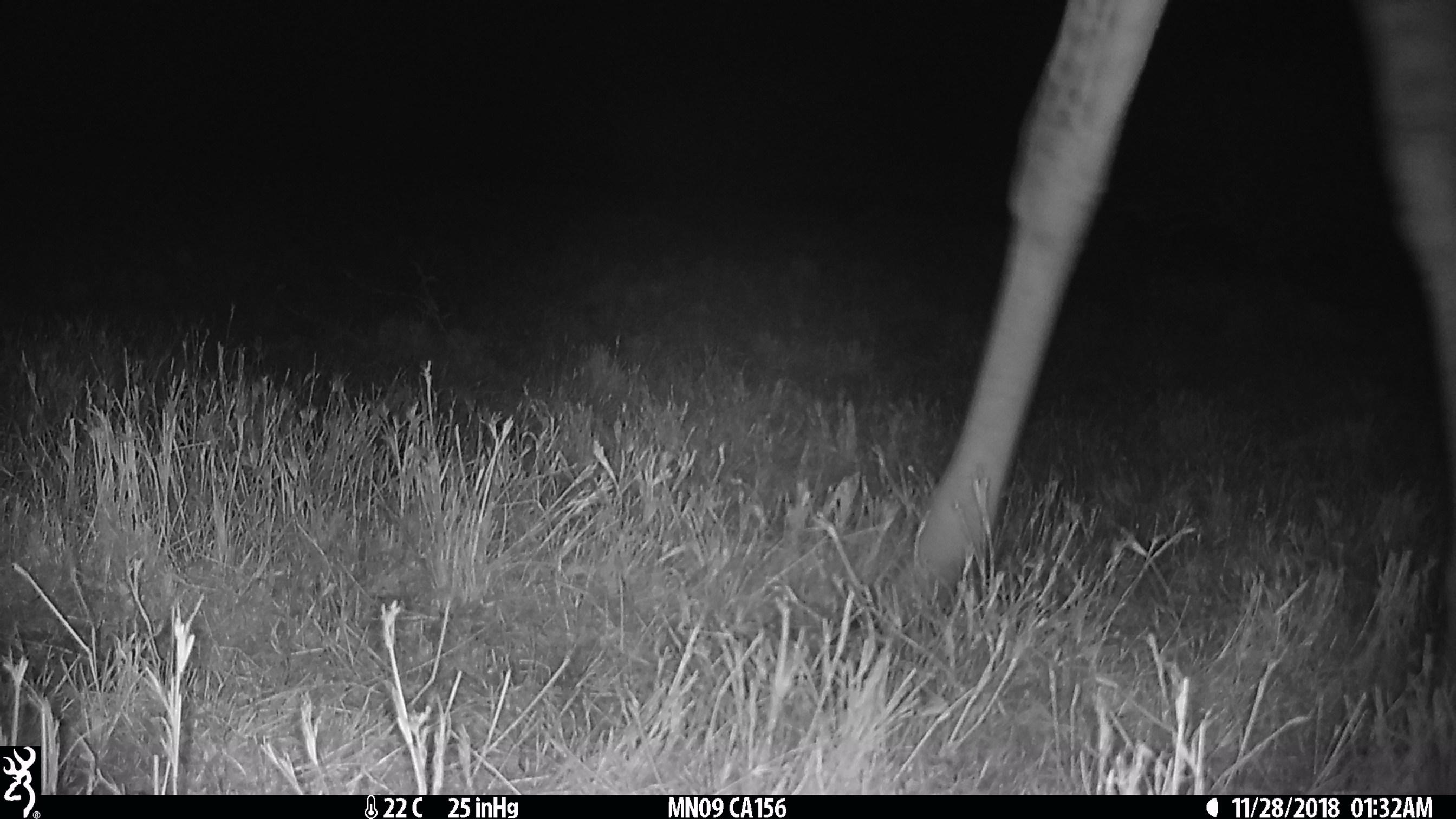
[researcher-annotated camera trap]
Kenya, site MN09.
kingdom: Animalia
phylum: Chordata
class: Mammalia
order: Artiodactyla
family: Giraffidae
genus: Giraffa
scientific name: Giraffa camelopardalis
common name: northern giraffe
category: giraffe